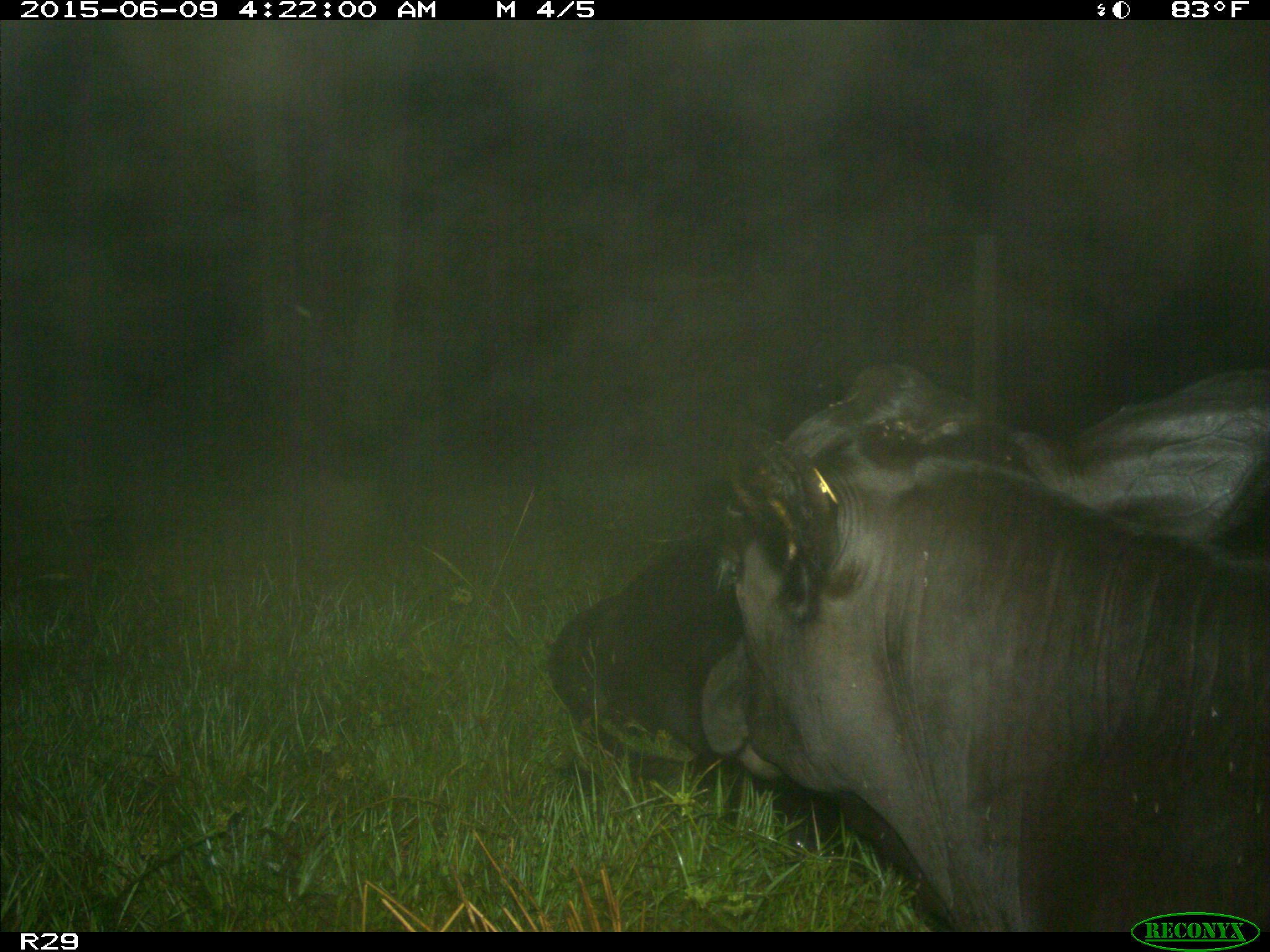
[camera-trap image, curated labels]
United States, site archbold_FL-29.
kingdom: Animalia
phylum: Chordata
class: Mammalia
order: Artiodactyla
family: Bovidae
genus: Bos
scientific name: Bos taurus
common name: domestic cow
Bos taurus (domestic cow).